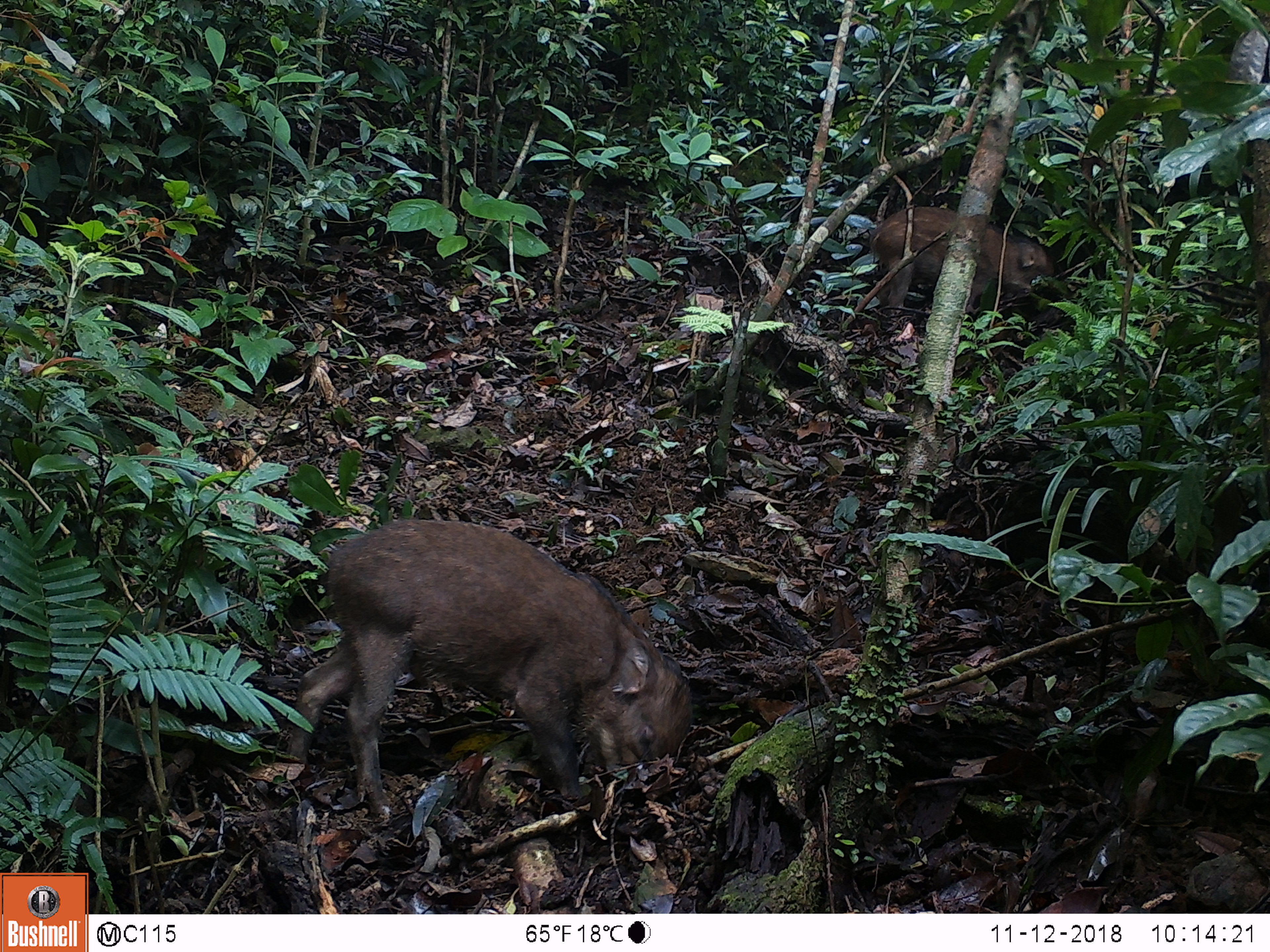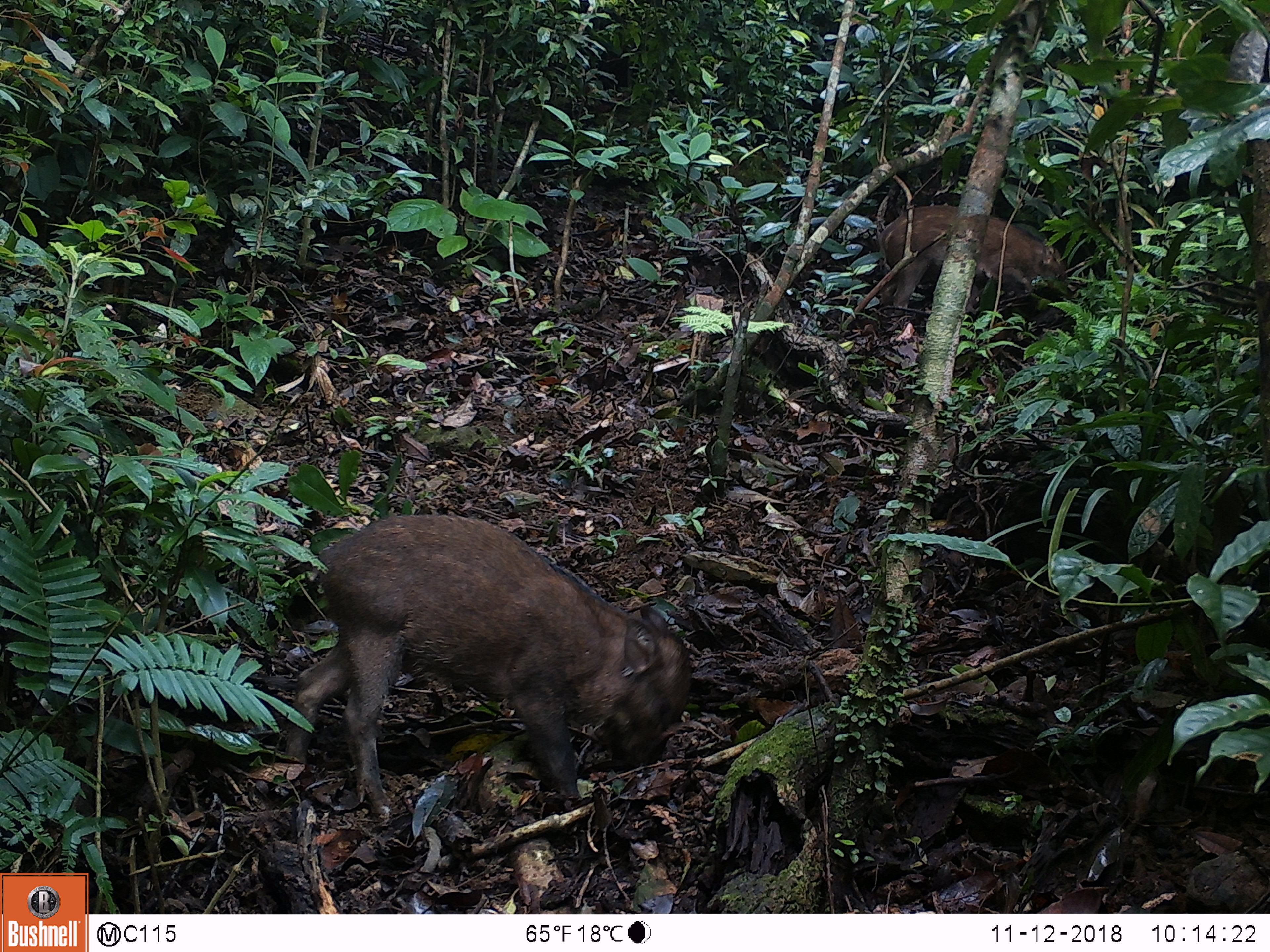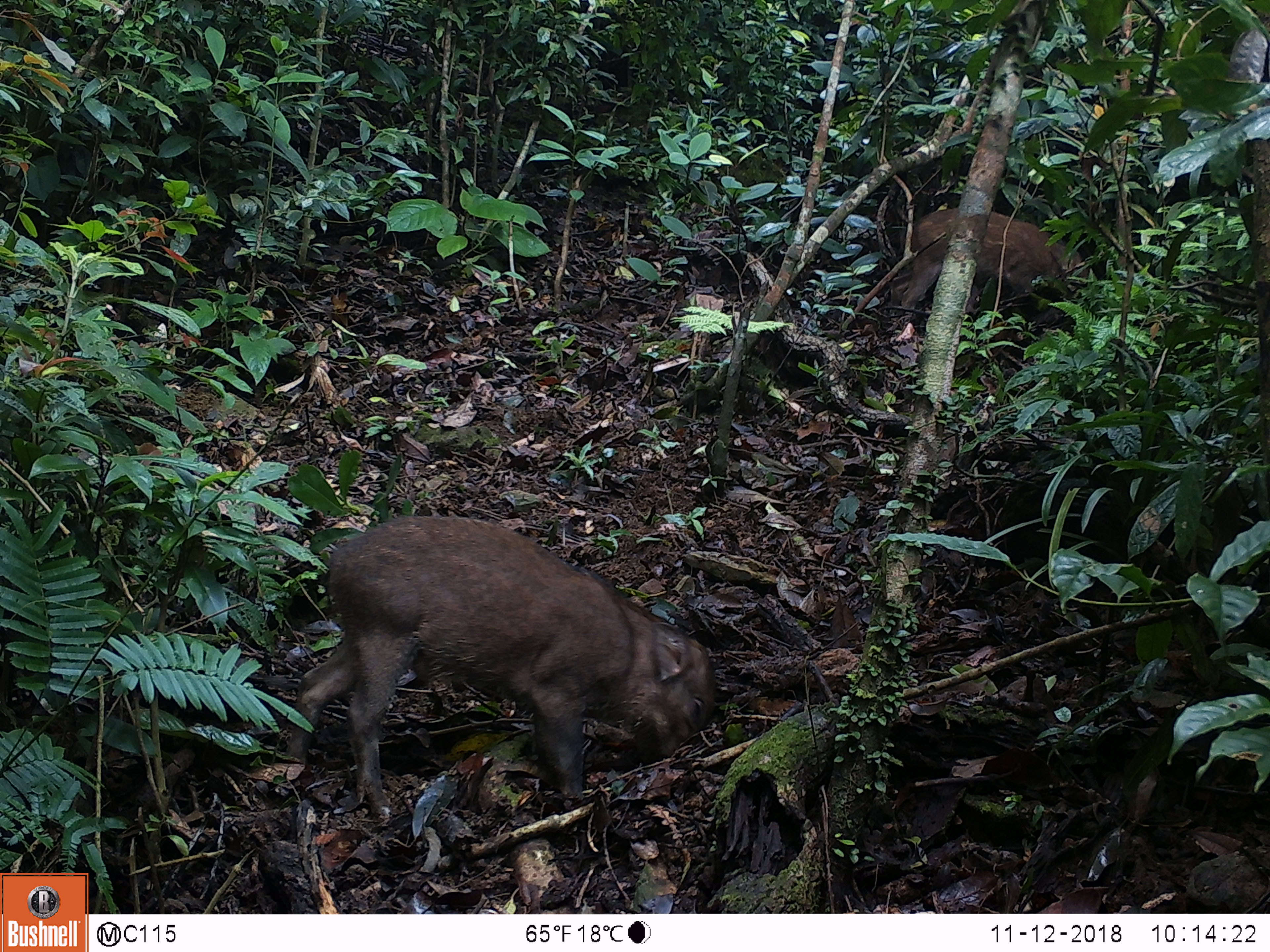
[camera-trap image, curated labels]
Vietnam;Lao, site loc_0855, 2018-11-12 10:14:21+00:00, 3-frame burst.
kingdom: Animalia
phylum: Chordata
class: Mammalia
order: Artiodactyla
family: Suidae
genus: Sus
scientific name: Sus scrofa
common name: eurasian wild pig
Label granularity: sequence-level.